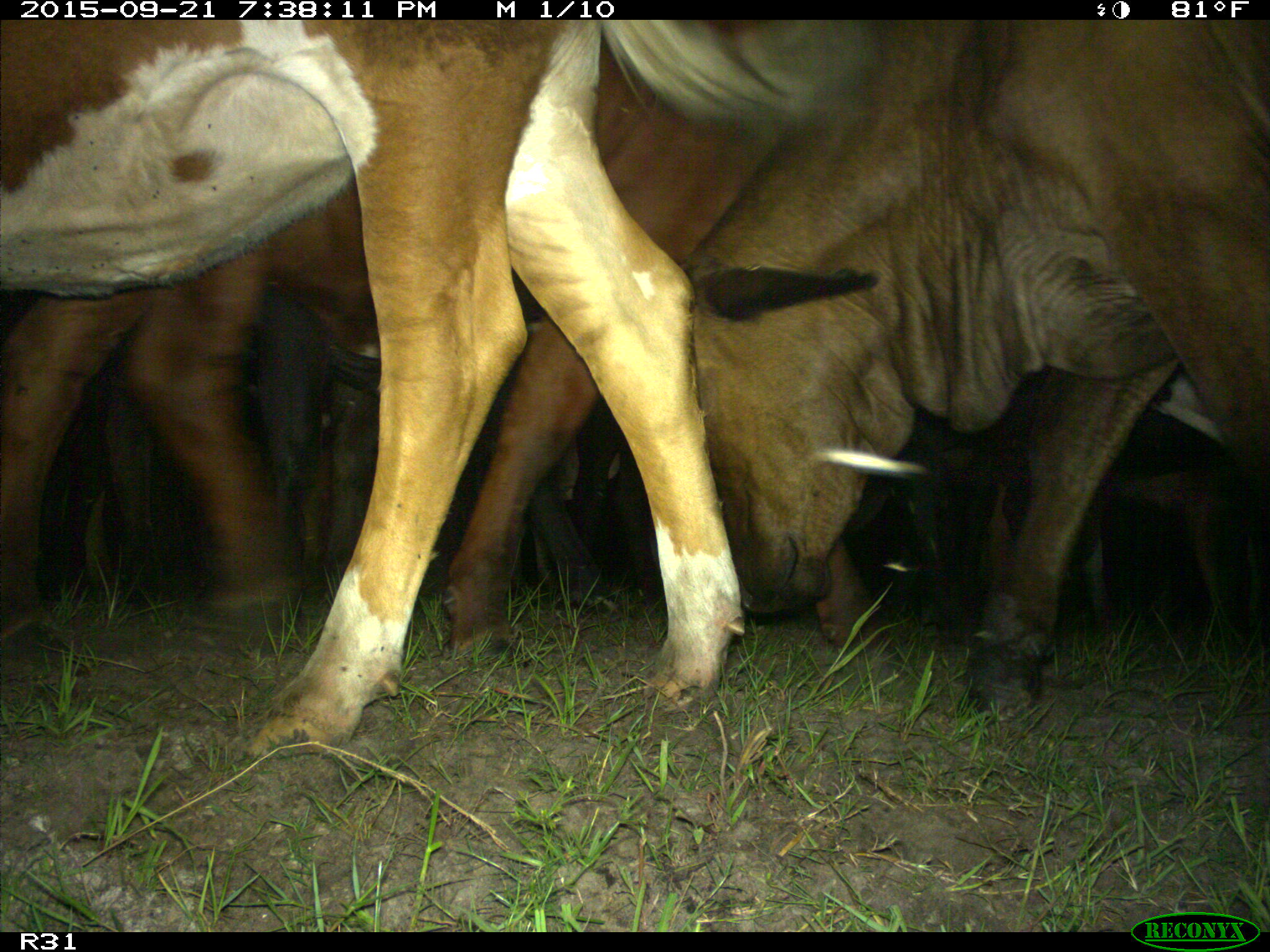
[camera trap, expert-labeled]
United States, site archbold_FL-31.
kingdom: Animalia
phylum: Chordata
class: Mammalia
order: Artiodactyla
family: Bovidae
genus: Bos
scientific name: Bos taurus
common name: domestic cow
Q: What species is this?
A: Bos taurus (domestic cow).